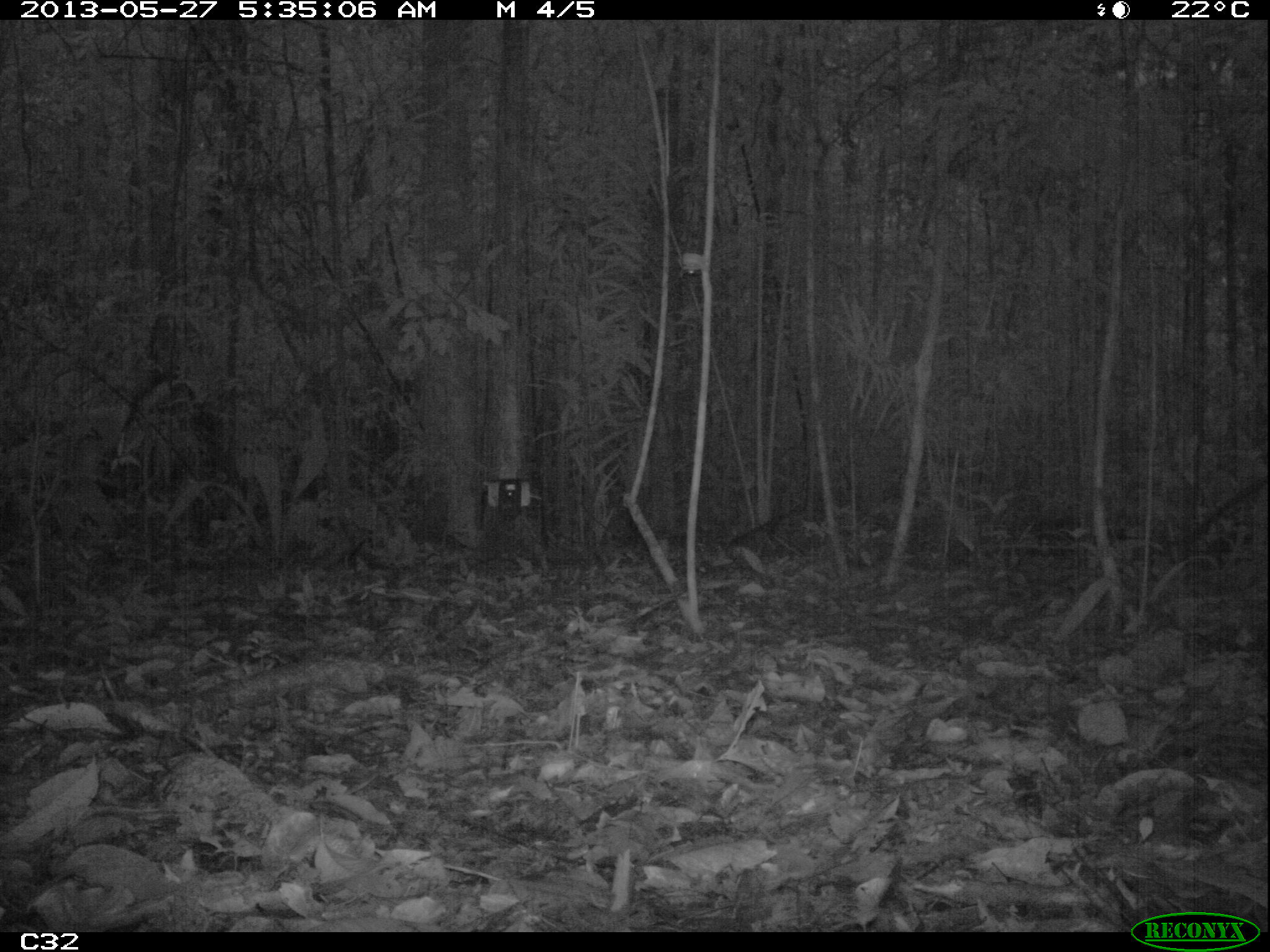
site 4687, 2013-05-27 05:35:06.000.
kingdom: Animalia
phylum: Chordata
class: Mammalia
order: Rodentia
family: Dasyproctidae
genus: Dasyprocta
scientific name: Dasyprocta leporina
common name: red-rumped agouti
Dasyprocta leporina (red-rumped agouti), count 1, age adult.